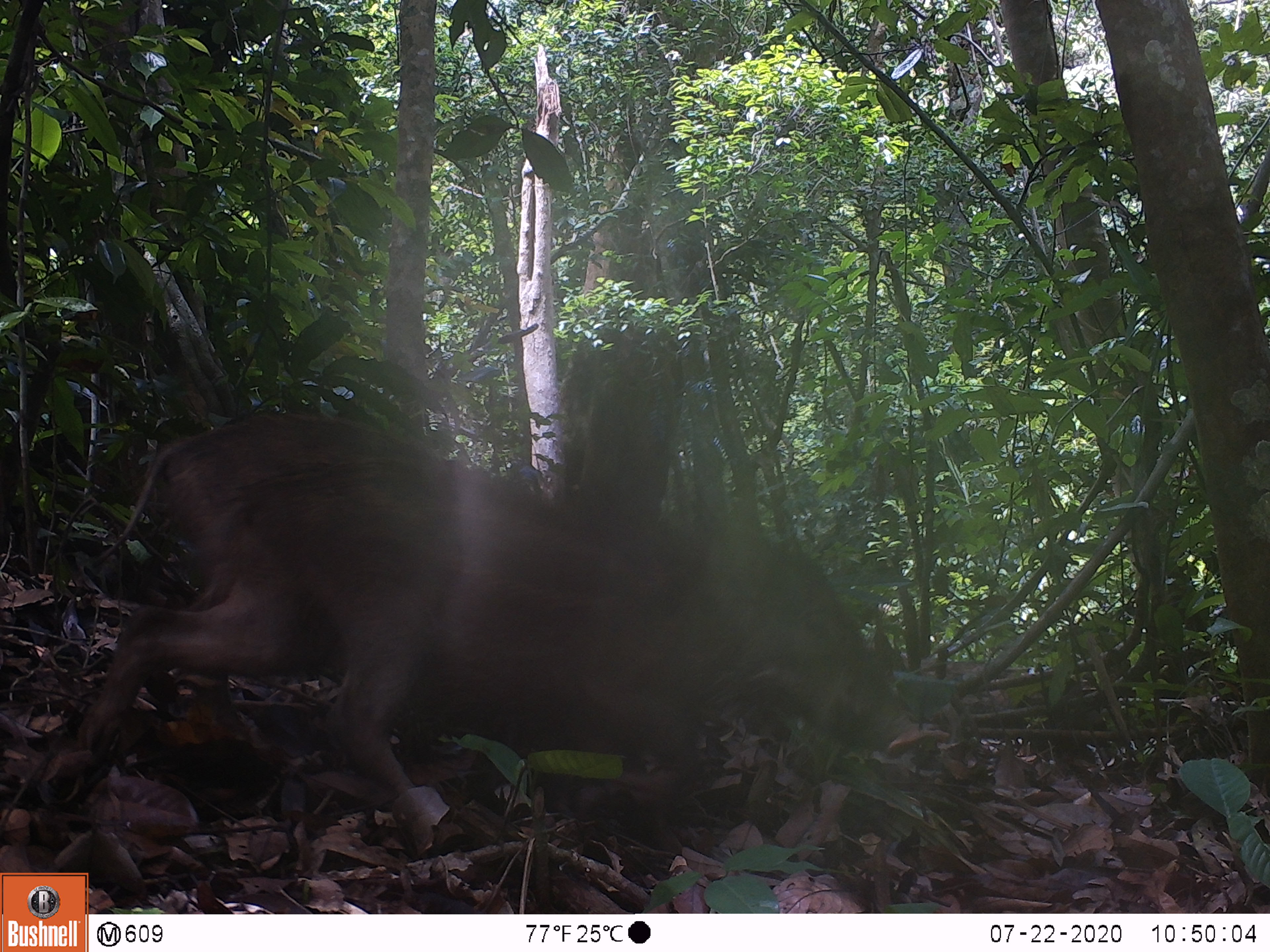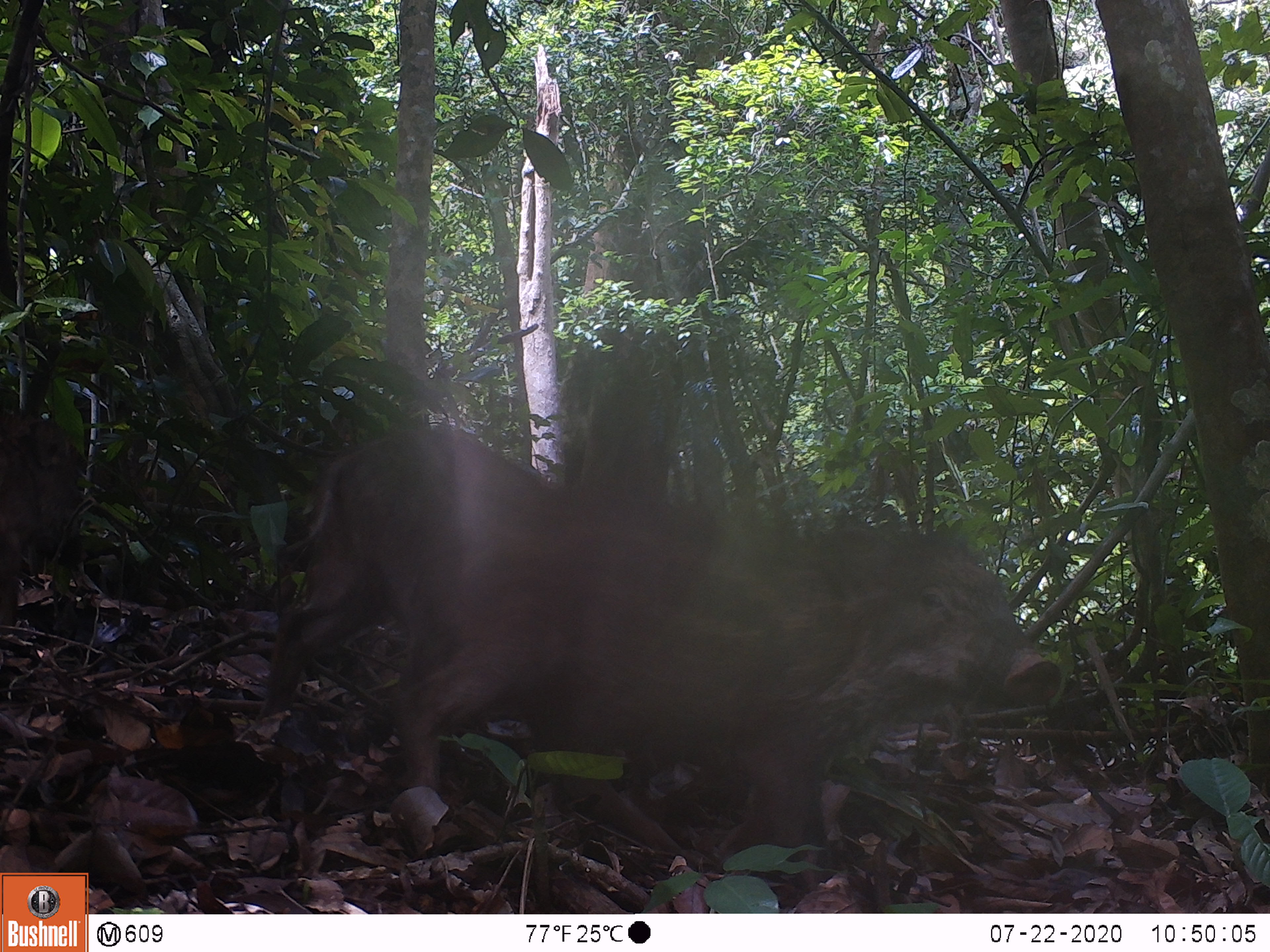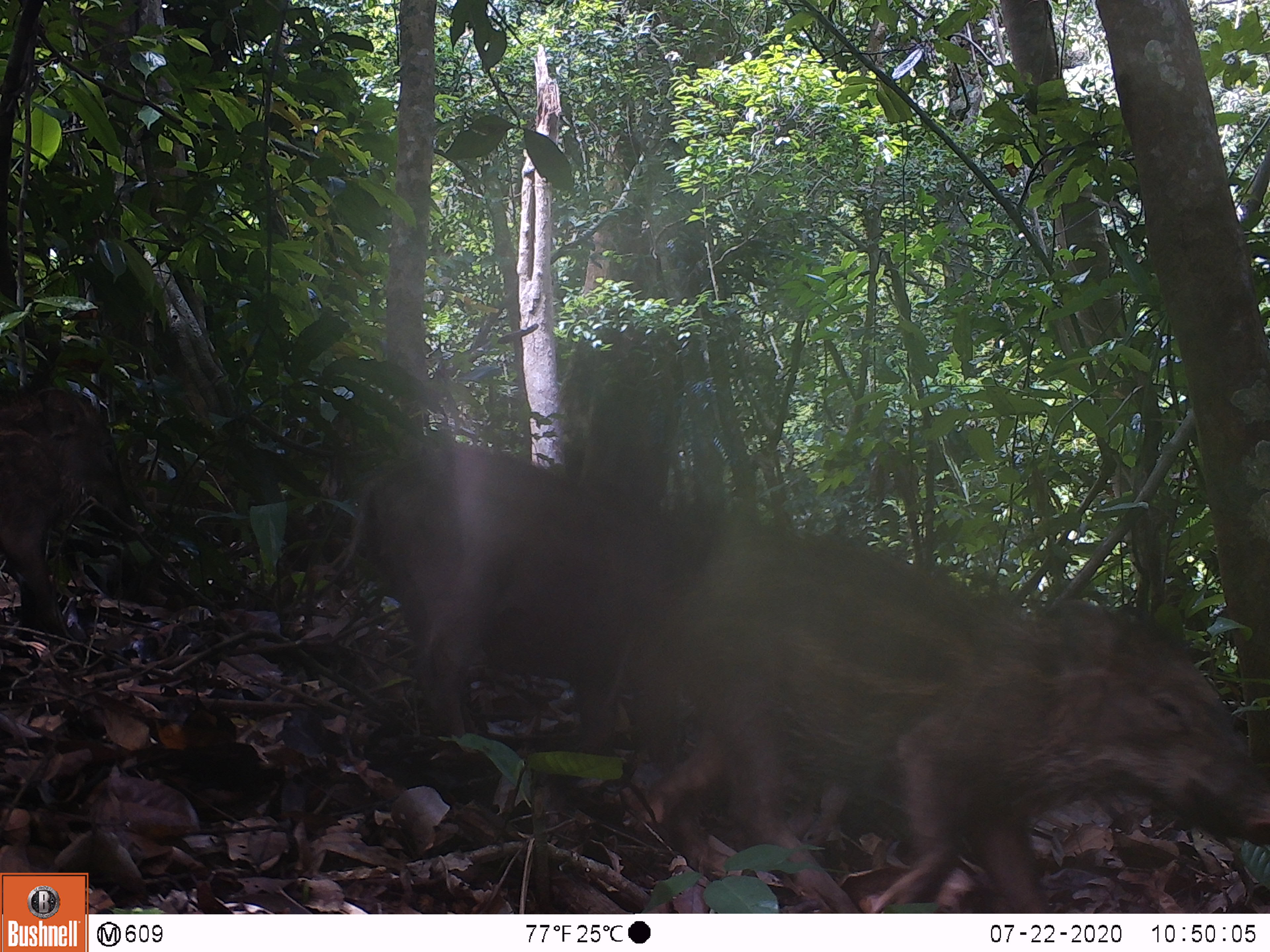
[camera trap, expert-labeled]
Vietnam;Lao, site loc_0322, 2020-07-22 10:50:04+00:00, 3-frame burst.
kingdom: Animalia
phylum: Chordata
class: Mammalia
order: Artiodactyla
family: Suidae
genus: Sus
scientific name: Sus scrofa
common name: eurasian wild pig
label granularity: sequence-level